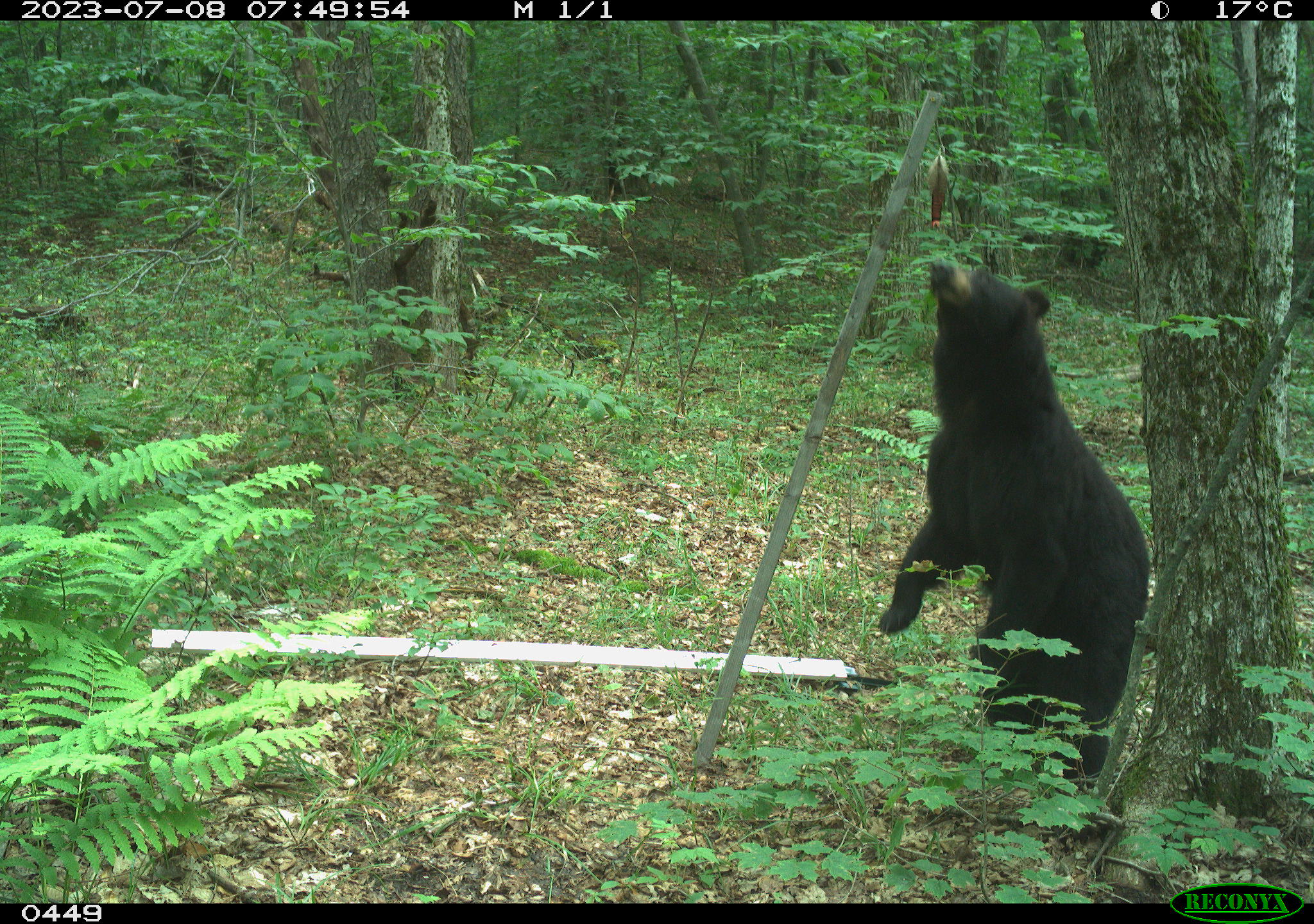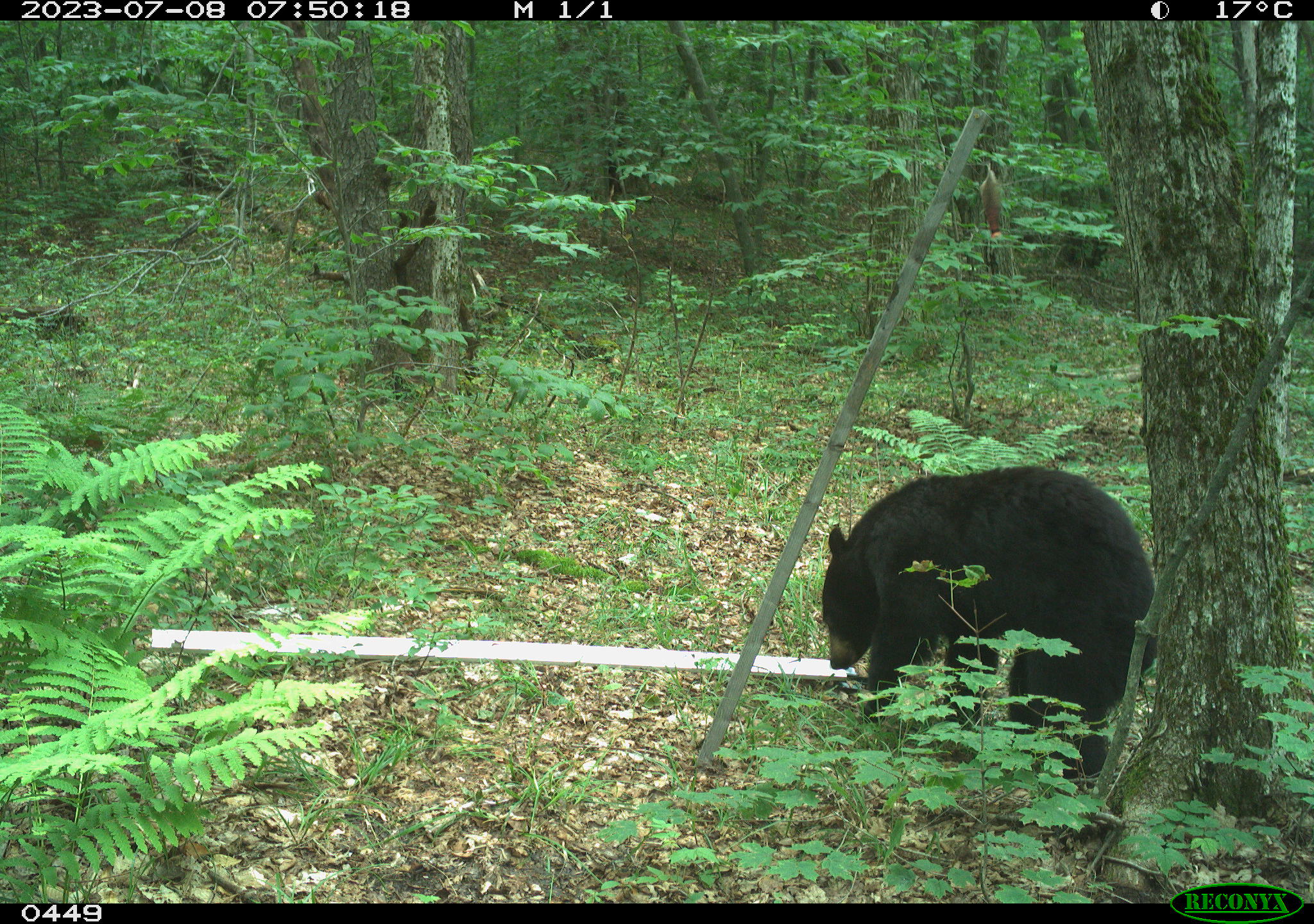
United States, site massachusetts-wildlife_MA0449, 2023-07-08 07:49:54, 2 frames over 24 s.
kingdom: Animalia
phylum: Chordata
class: Mammalia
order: Carnivora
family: Ursidae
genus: Ursus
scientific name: Ursus americanus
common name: black bear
Black bear (Ursus americanus).